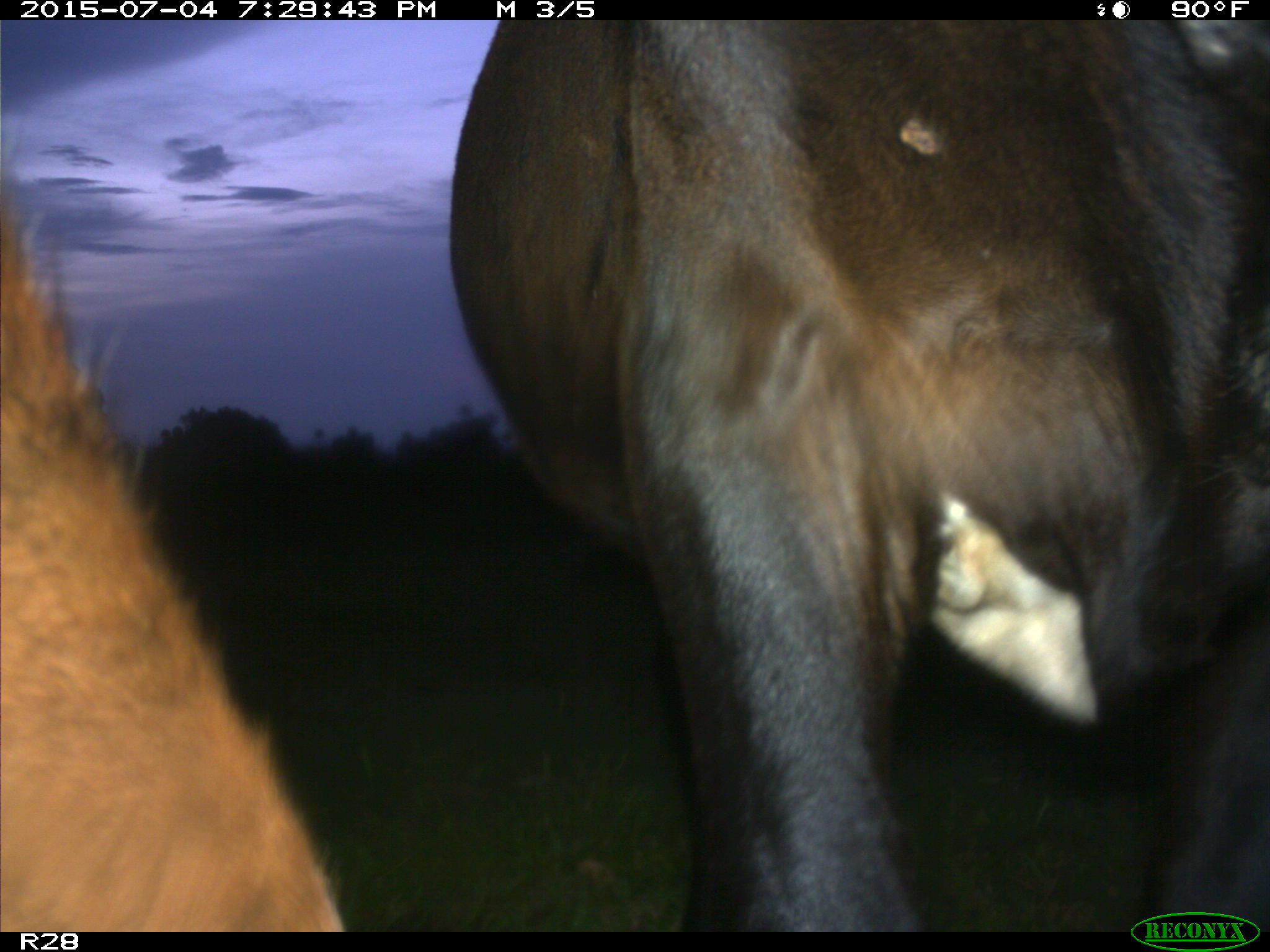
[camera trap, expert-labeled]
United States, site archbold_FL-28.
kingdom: Animalia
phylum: Chordata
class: Mammalia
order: Artiodactyla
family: Bovidae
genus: Bos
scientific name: Bos taurus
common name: domestic cow